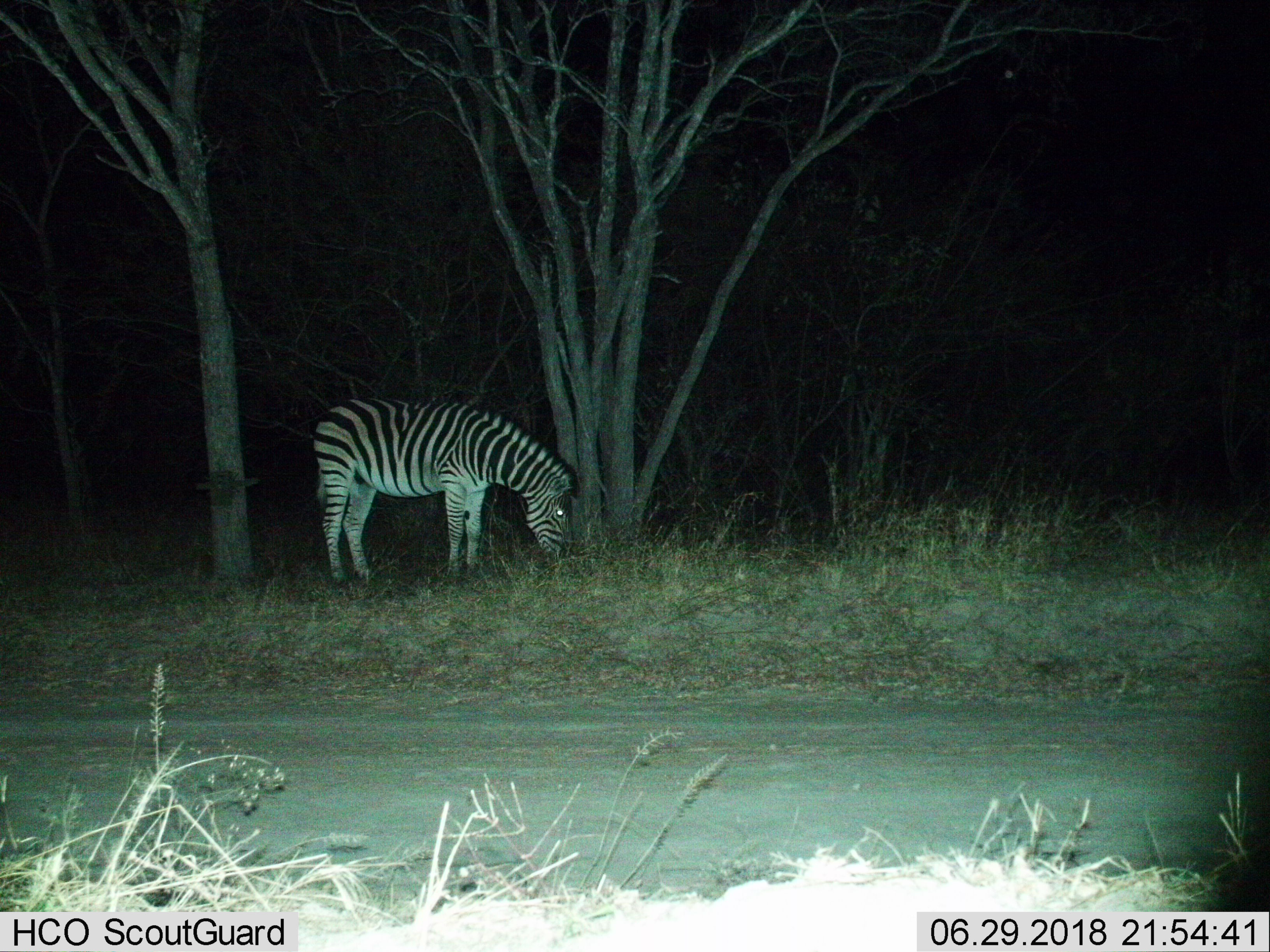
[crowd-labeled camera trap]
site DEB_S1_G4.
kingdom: Animalia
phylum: Chordata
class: Mammalia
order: Perissodactyla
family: Equidae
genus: Equus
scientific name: Equus quagga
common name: plains zebra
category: zebraplains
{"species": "zebraplains (plains zebra) (Equus quagga)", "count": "1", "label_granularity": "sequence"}